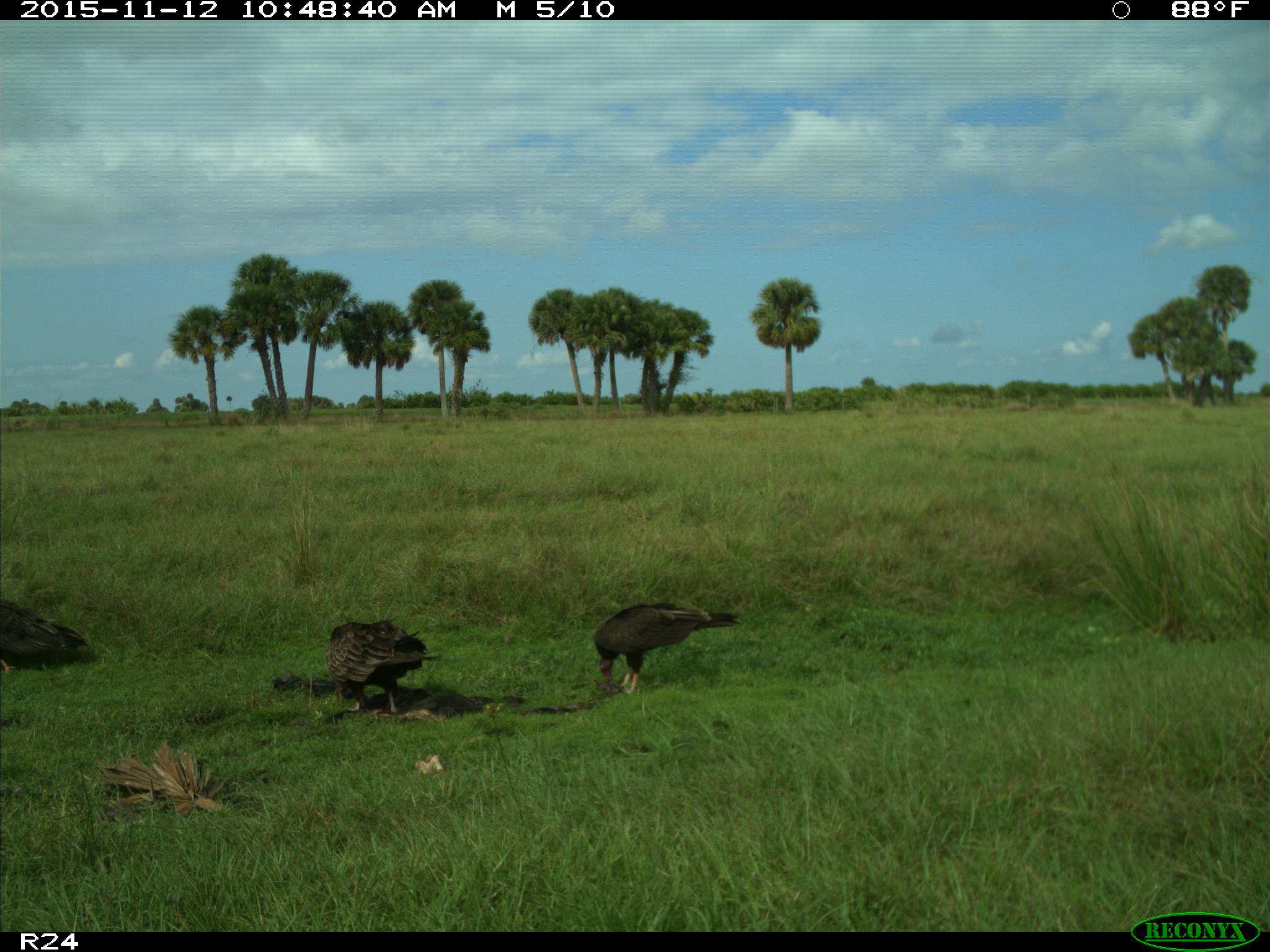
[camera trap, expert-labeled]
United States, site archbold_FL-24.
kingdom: Animalia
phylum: Chordata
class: Aves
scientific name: Aves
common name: birds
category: unidentified bird